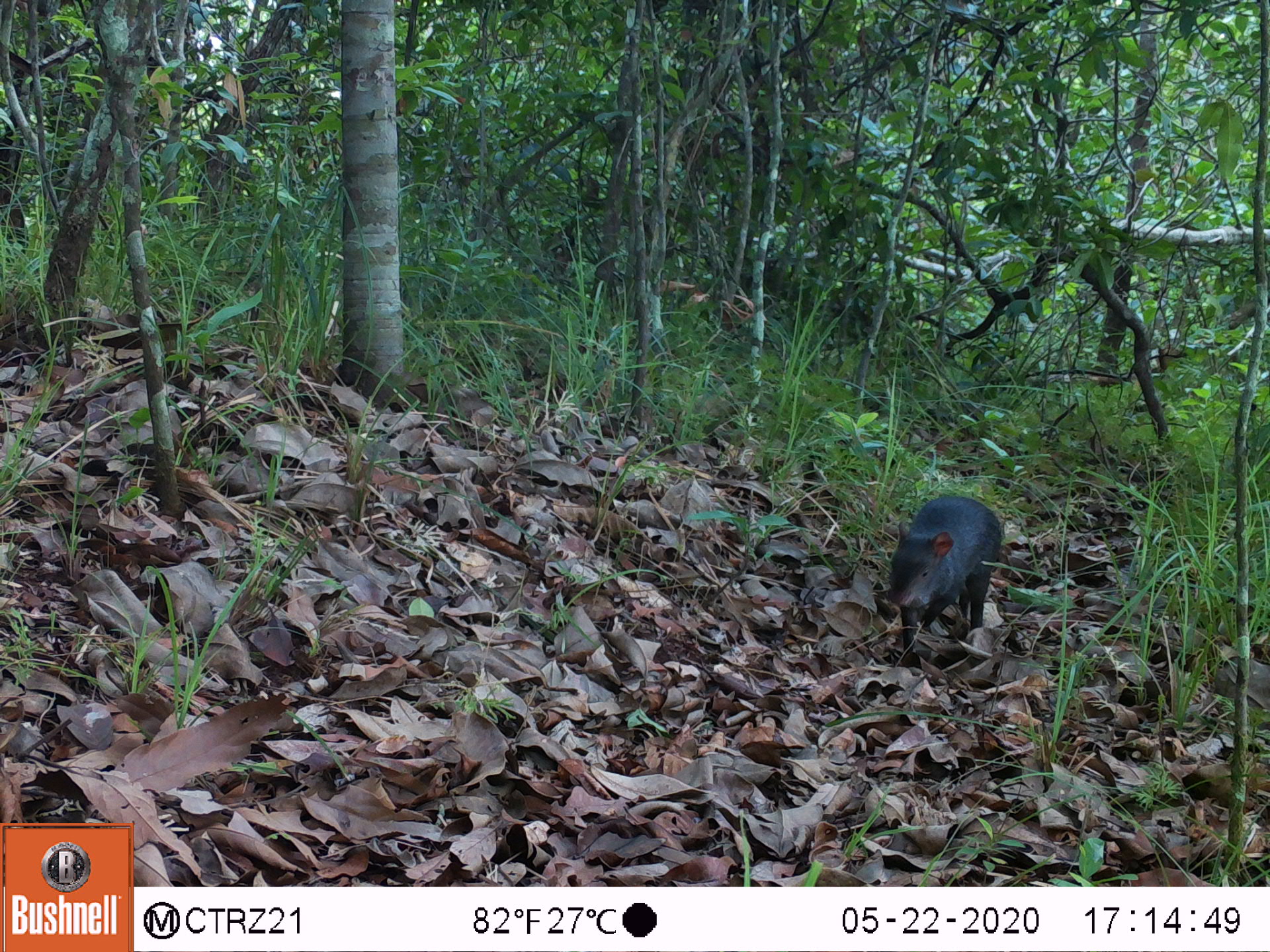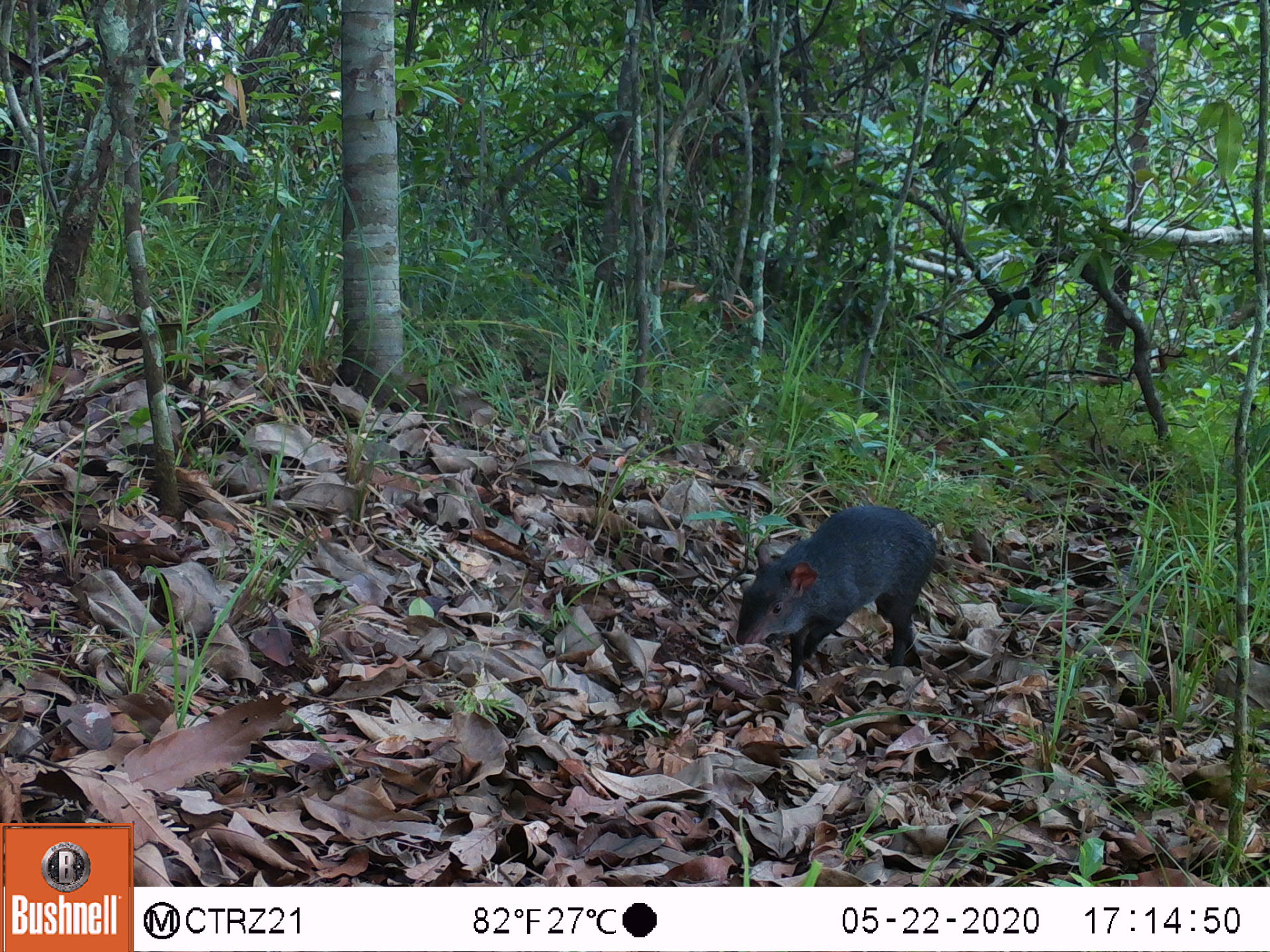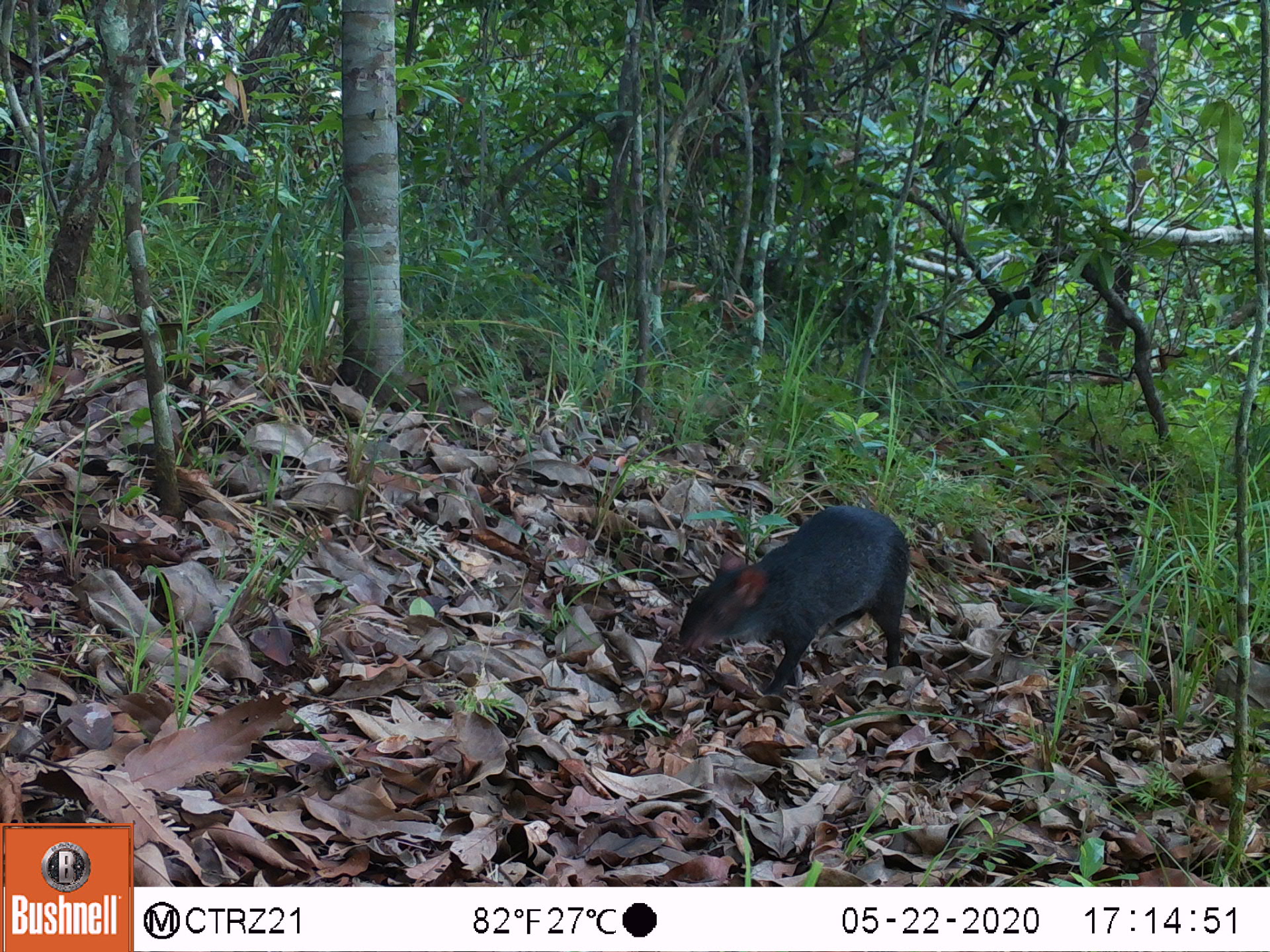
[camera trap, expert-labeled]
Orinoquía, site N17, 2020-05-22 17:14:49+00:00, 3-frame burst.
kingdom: Animalia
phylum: Chordata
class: Mammalia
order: Rodentia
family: Dasyproctidae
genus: Dasyprocta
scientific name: Dasyprocta fuliginosa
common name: black agouti